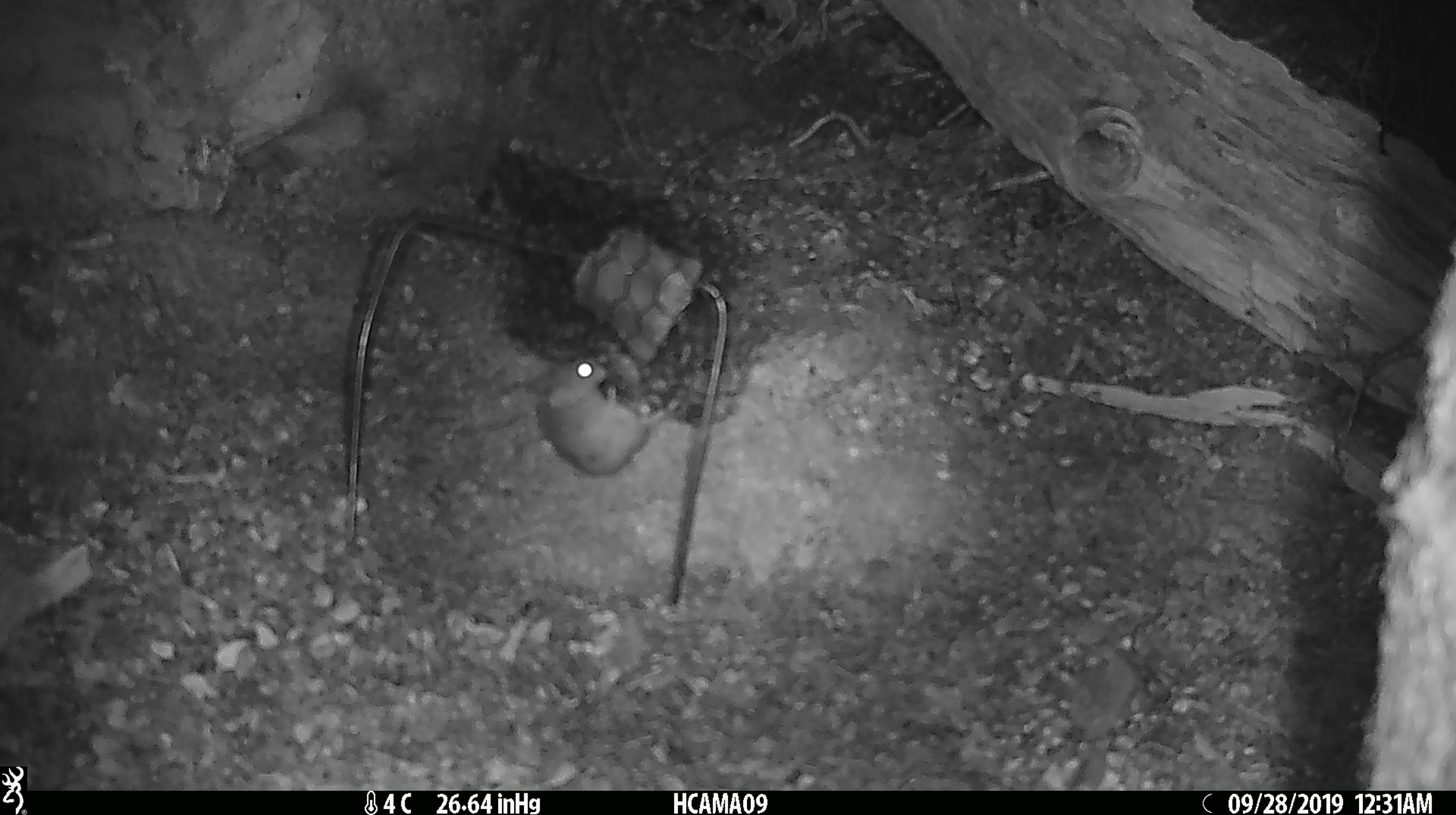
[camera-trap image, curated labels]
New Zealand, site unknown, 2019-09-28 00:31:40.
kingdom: Animalia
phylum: Chordata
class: Mammalia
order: Rodentia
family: Muridae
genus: Mus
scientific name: Mus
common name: mouse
Mouse (Mus).